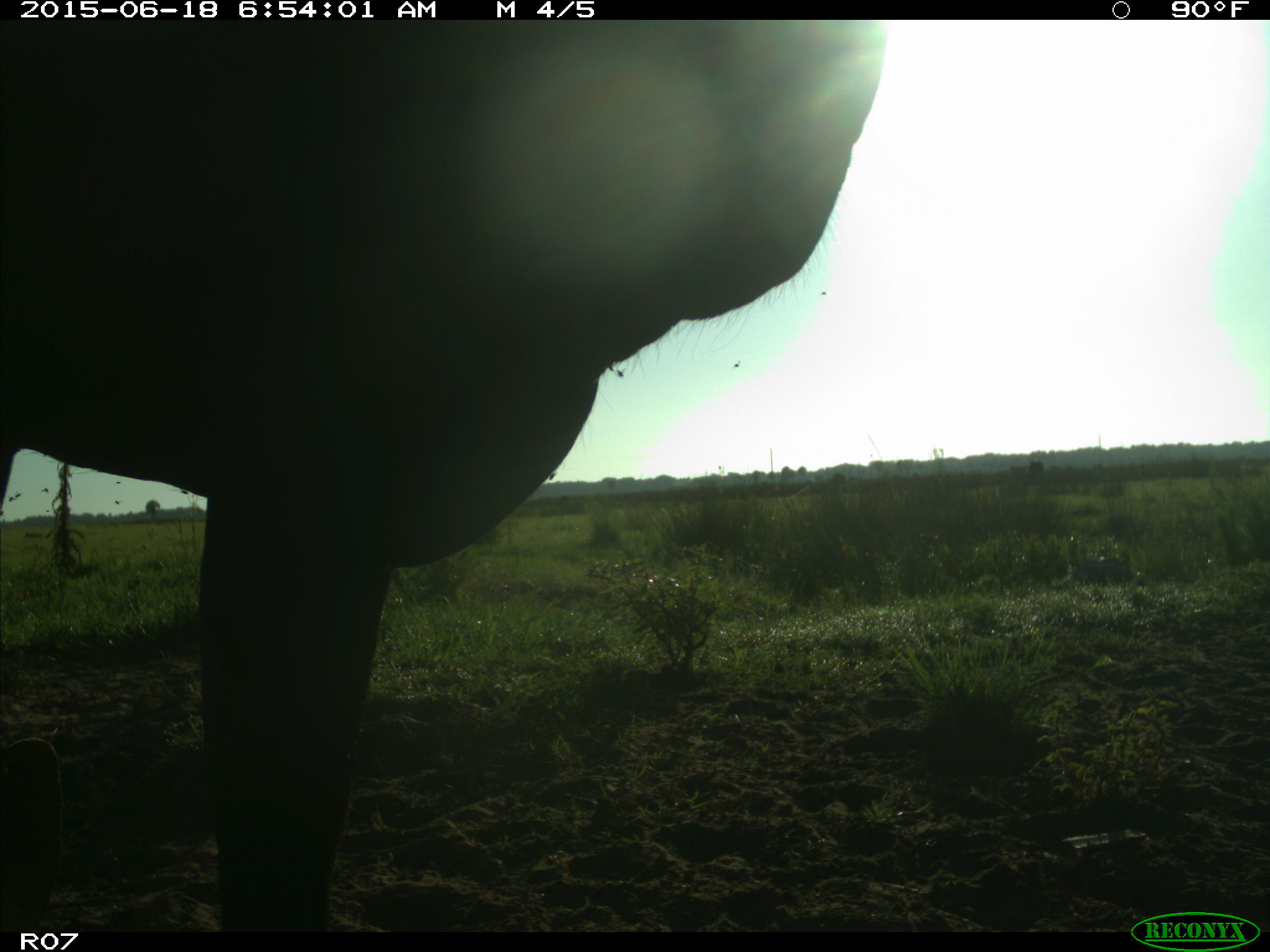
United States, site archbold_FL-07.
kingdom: Animalia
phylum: Chordata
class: Mammalia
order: Artiodactyla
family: Bovidae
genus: Bos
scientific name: Bos taurus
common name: domestic cow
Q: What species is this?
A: Bos taurus (domestic cow).